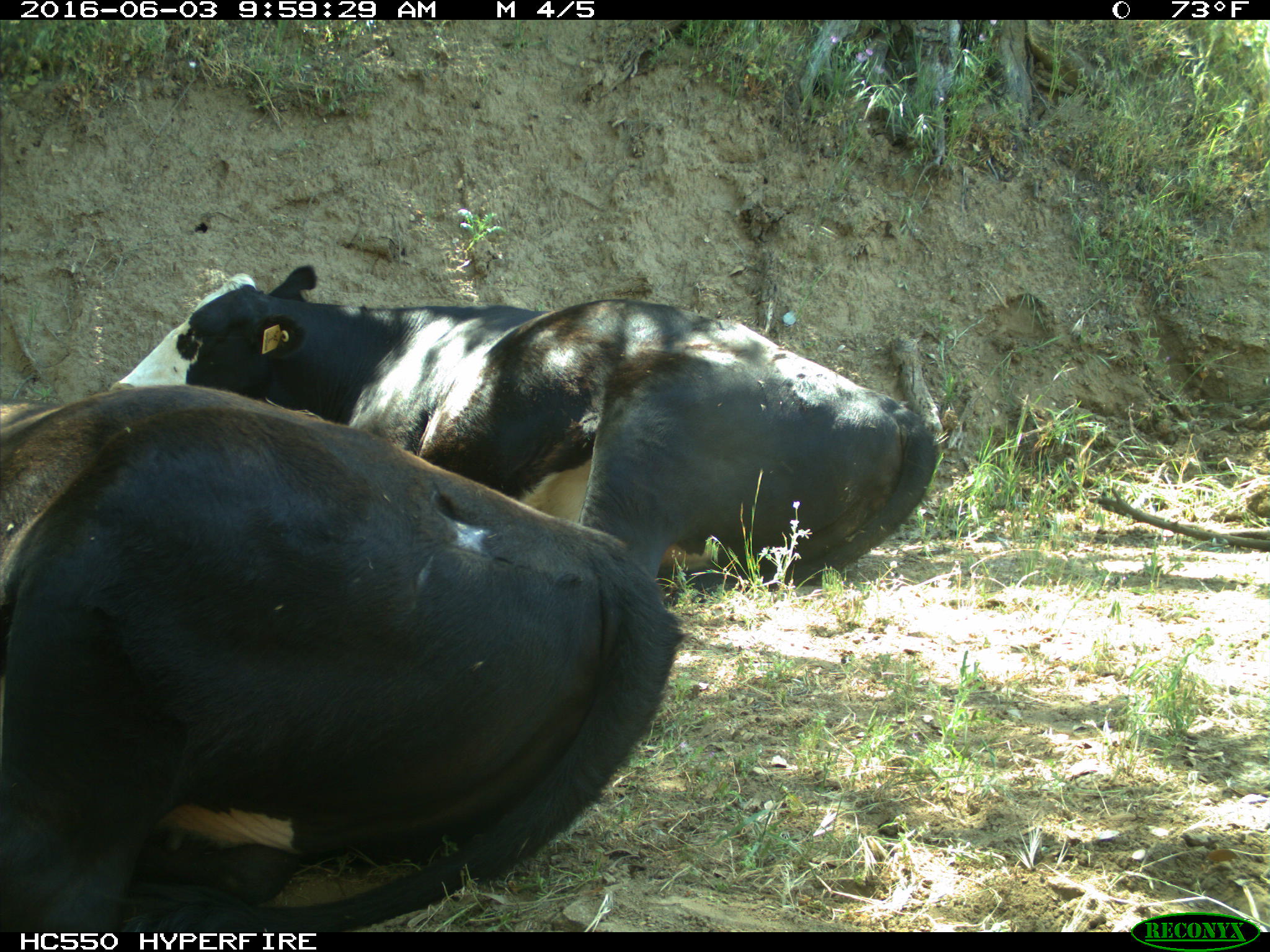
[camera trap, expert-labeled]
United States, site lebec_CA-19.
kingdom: Animalia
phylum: Chordata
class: Mammalia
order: Artiodactyla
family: Bovidae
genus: Bos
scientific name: Bos taurus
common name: domestic cow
Bos taurus (domestic cow).